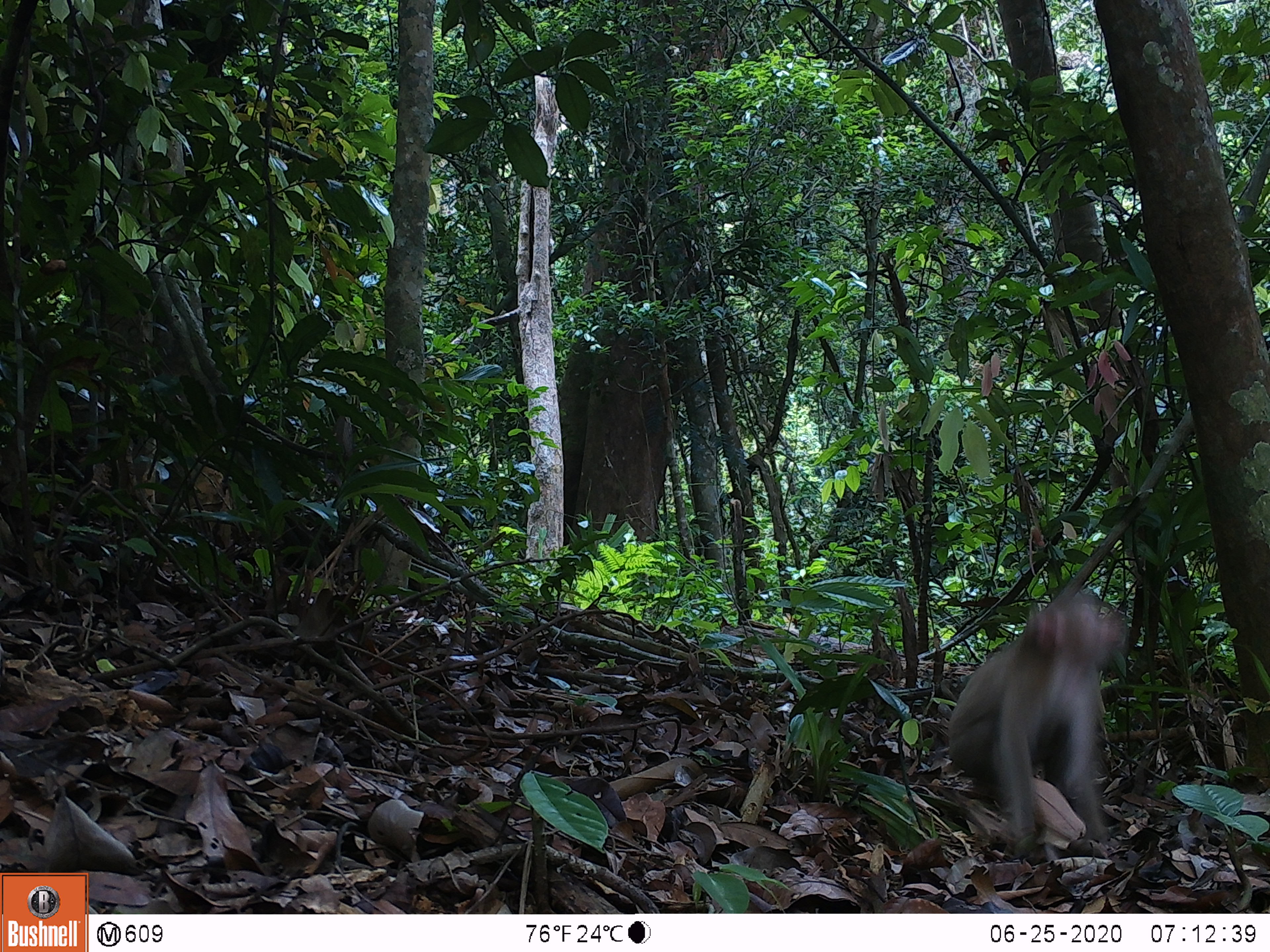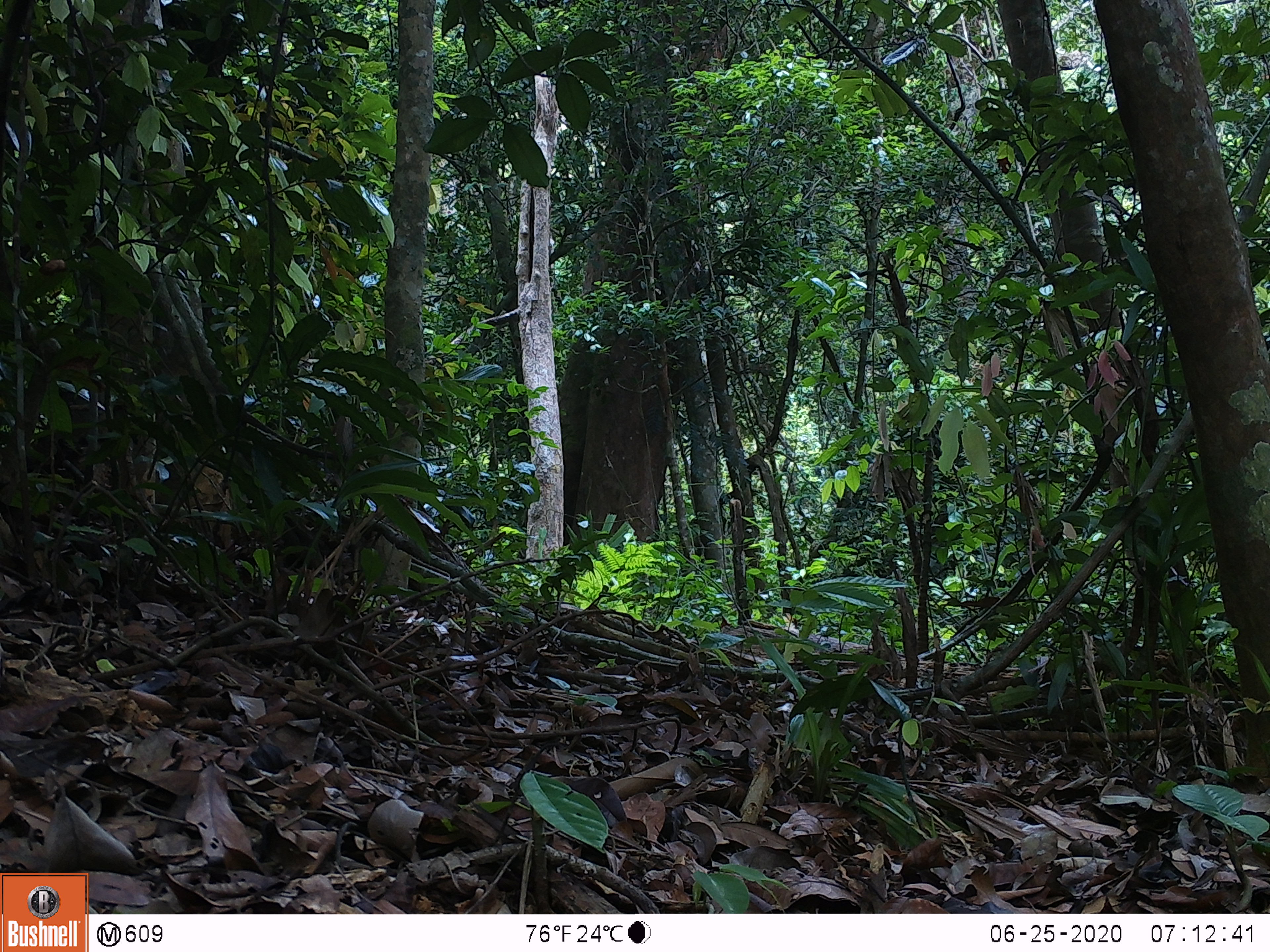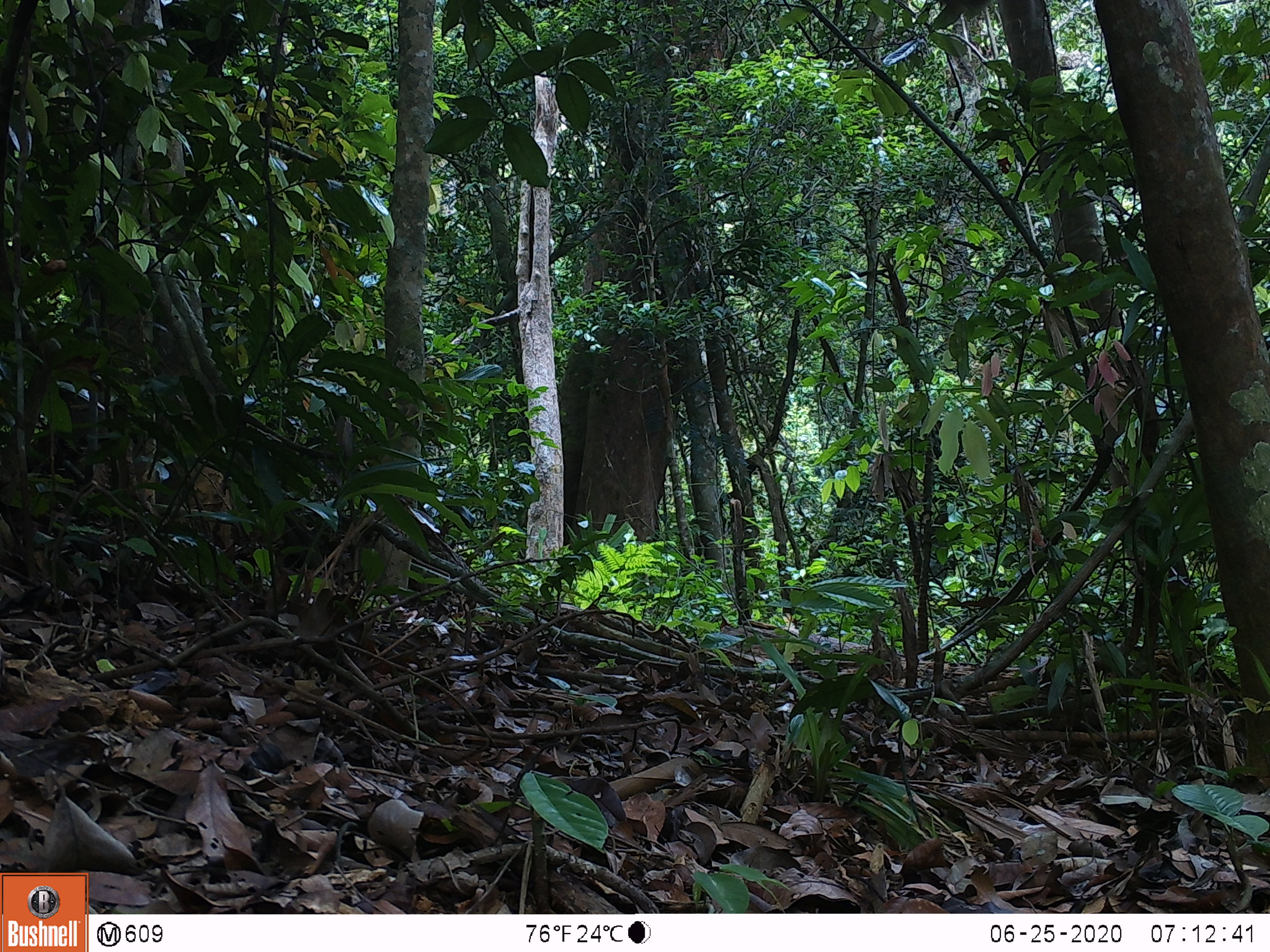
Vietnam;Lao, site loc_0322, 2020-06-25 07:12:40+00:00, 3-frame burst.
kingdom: Animalia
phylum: Chordata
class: Mammalia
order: Primates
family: Cercopithecidae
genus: Macaca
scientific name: Macaca nemestrina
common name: pig-tailed macaque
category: pig tailed macaque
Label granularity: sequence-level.